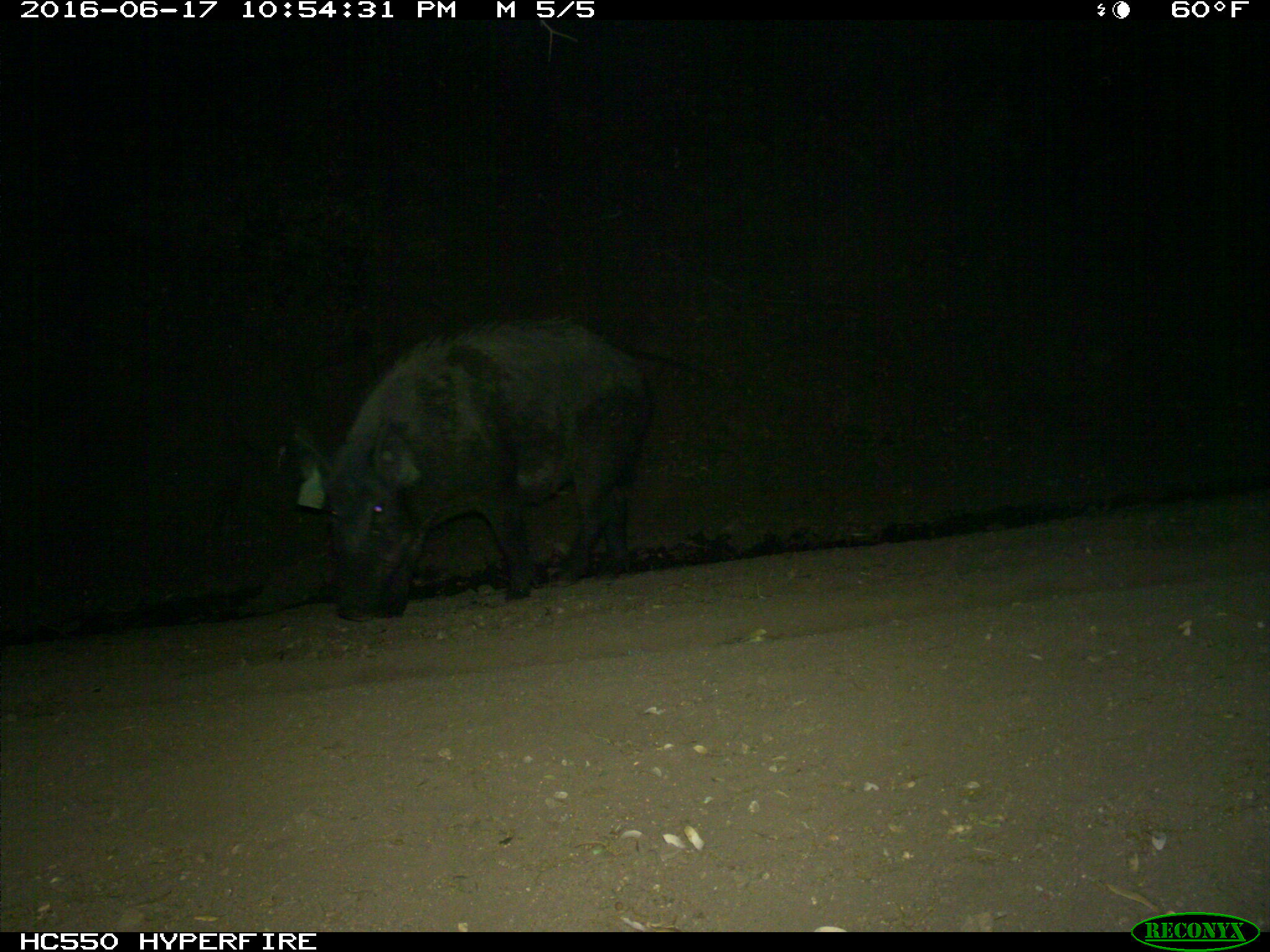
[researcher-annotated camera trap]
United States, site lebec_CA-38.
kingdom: Animalia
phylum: Chordata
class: Mammalia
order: Artiodactyla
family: Suidae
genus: Sus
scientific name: Sus scrofa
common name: wild boar